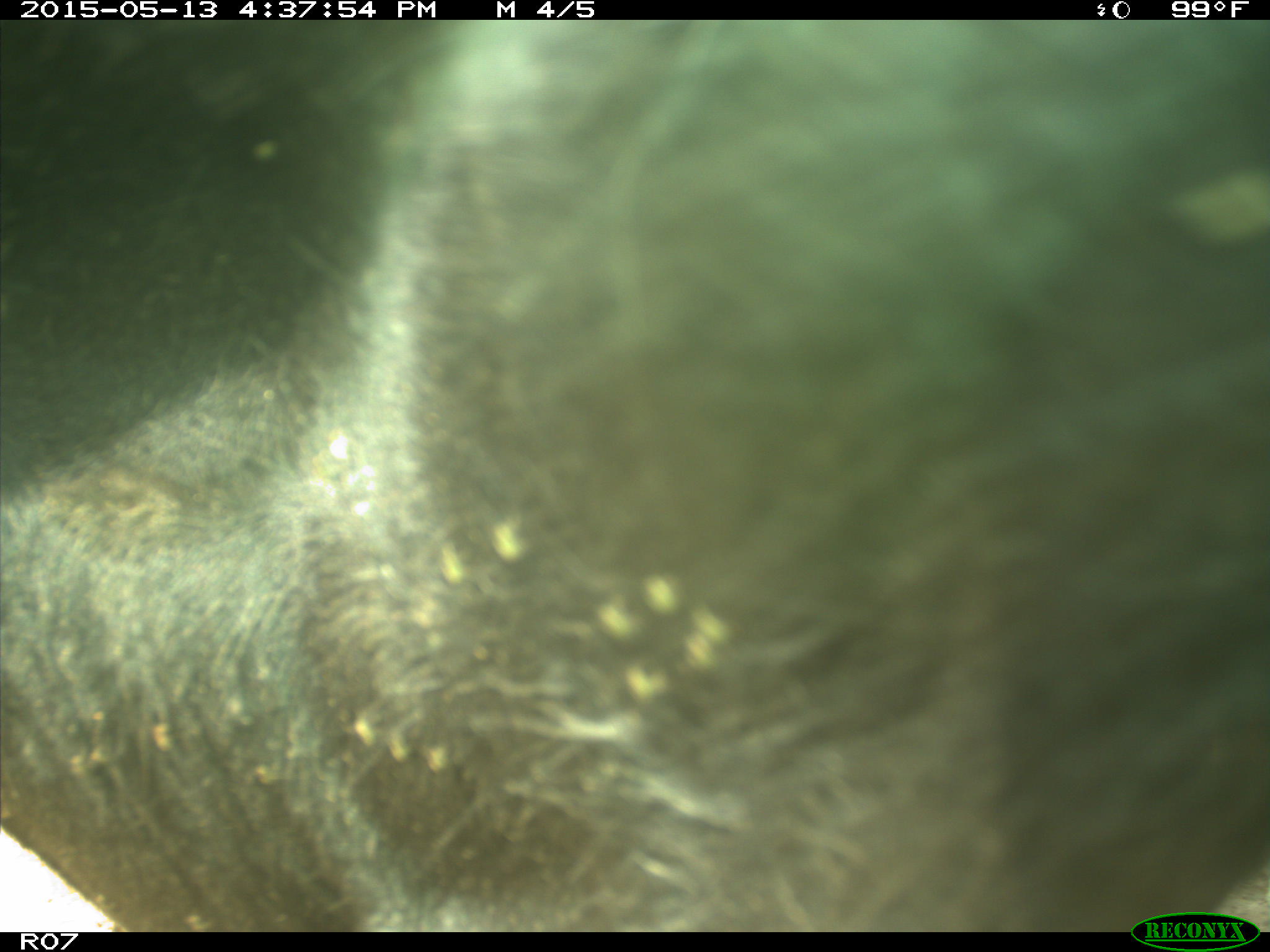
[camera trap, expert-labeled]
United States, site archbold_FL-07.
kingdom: Animalia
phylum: Chordata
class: Mammalia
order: Artiodactyla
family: Bovidae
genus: Bos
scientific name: Bos taurus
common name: domestic cow